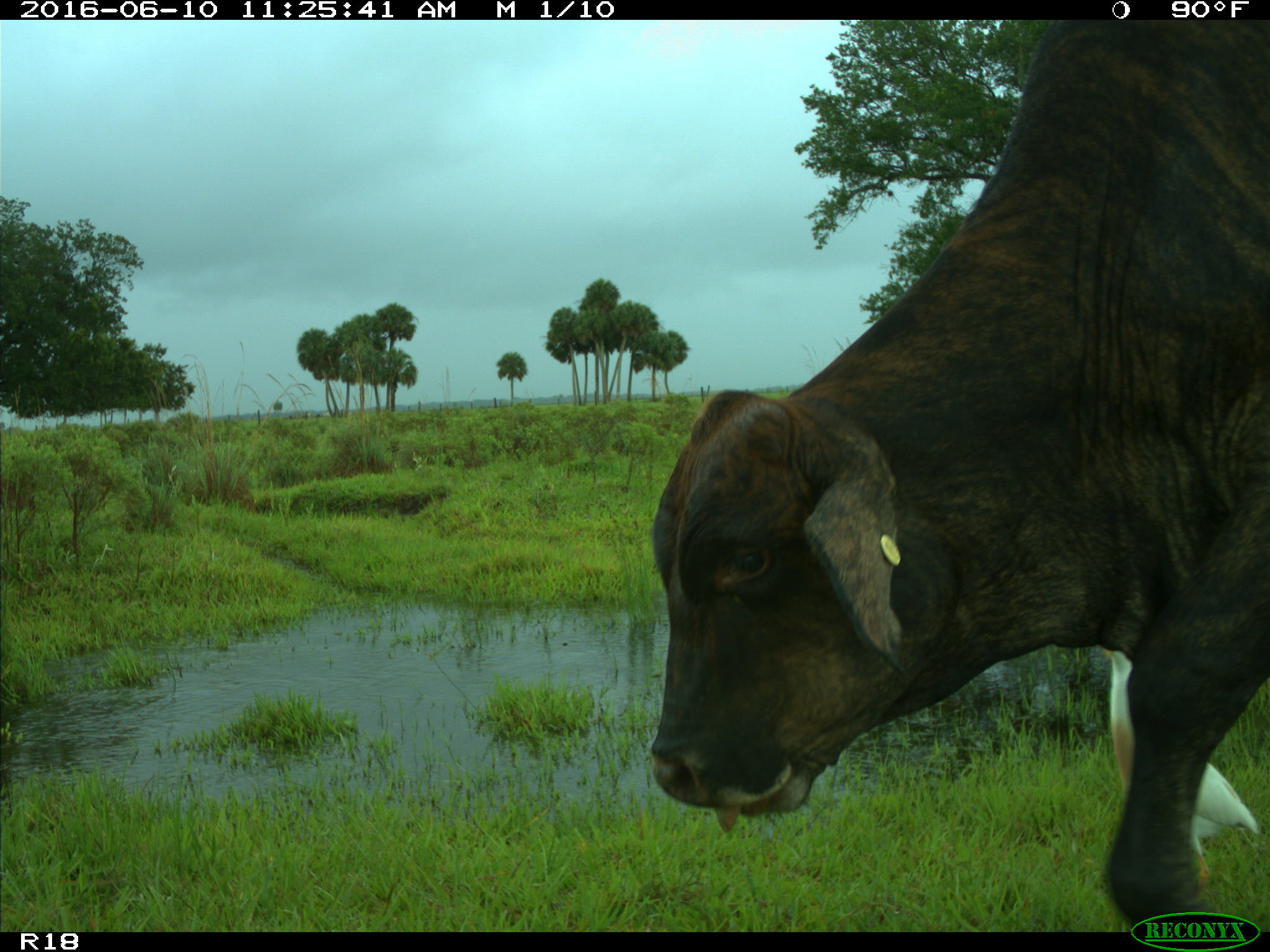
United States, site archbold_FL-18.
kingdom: Animalia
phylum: Chordata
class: Mammalia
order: Artiodactyla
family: Bovidae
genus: Bos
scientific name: Bos taurus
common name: domestic cow